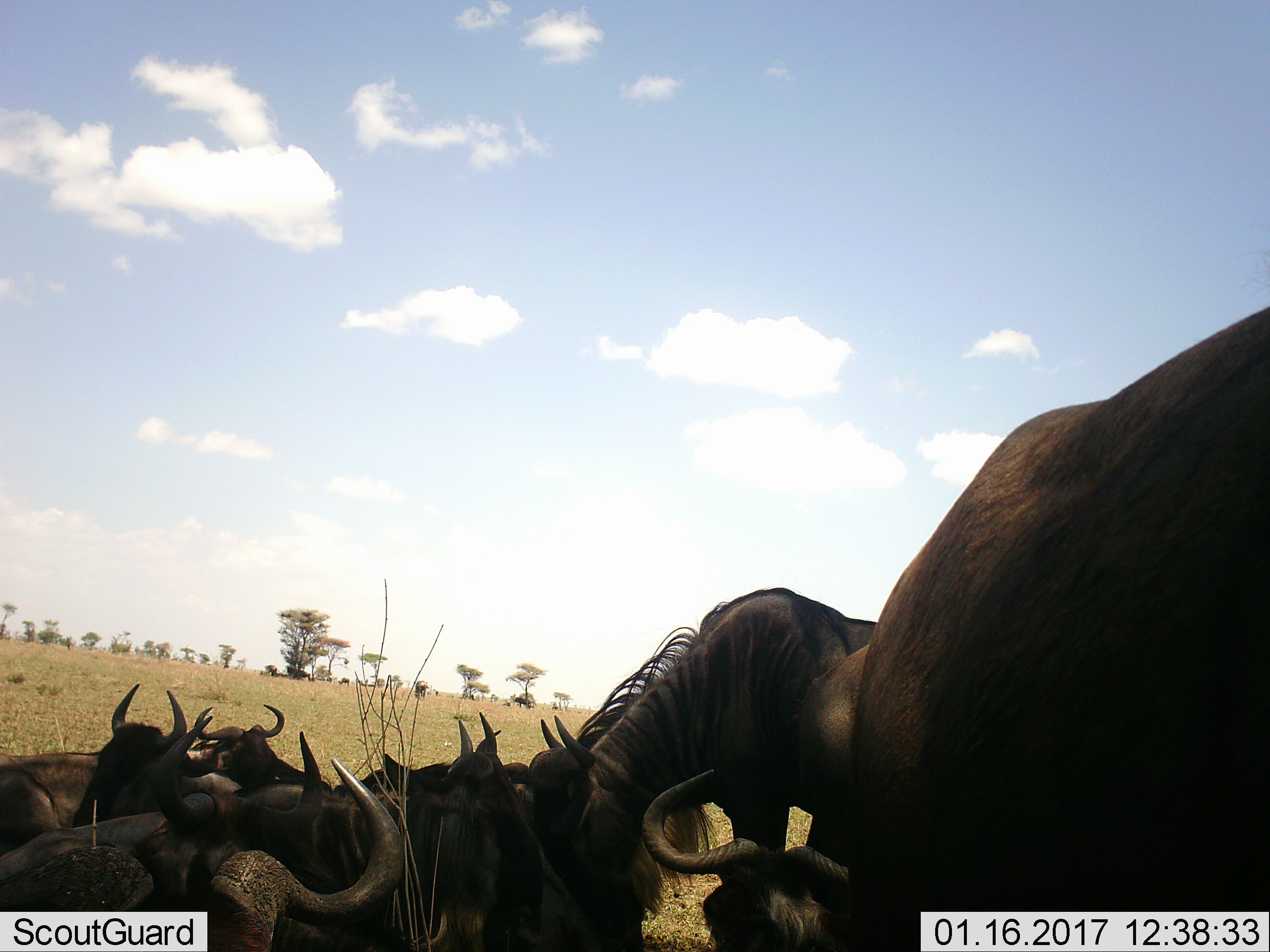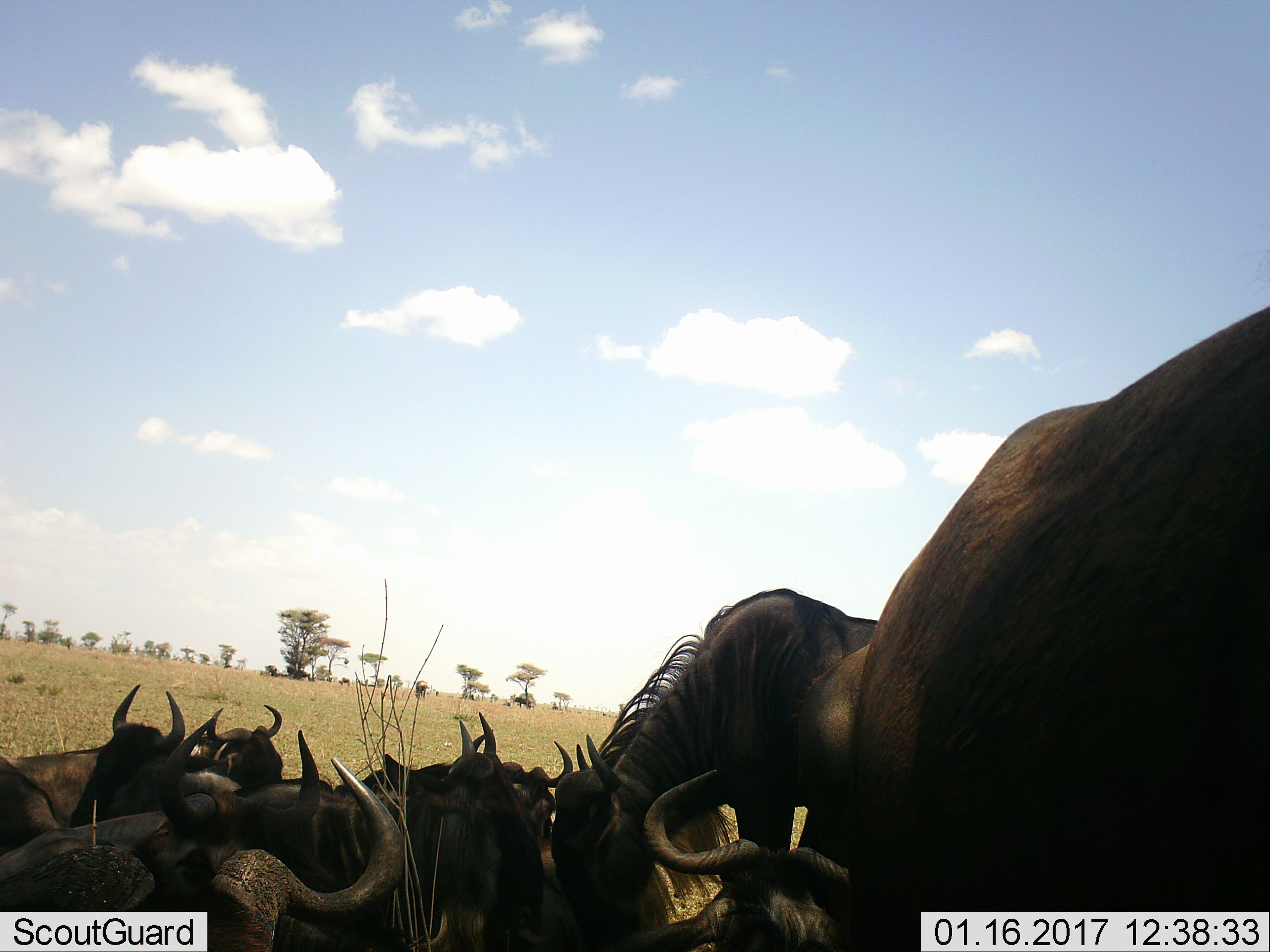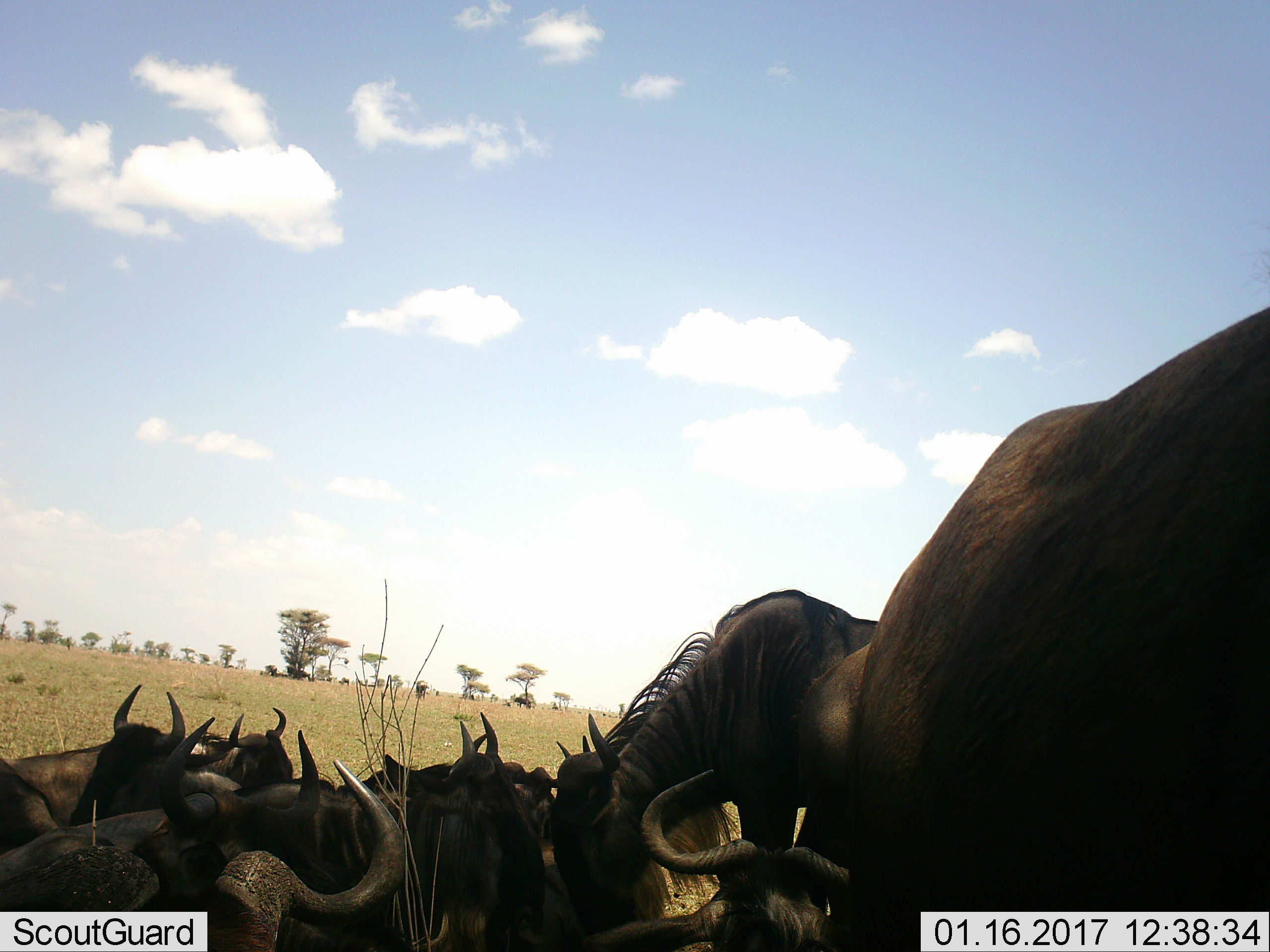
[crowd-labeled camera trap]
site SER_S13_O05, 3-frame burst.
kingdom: Animalia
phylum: Chordata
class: Mammalia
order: Artiodactyla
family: Bovidae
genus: Connochaetes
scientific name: Connochaetes taurinus taurinus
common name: blue wildebeest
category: wildebeestblue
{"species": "wildebeestblue (blue wildebeest) (Connochaetes taurinus taurinus)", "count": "10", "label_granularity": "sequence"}